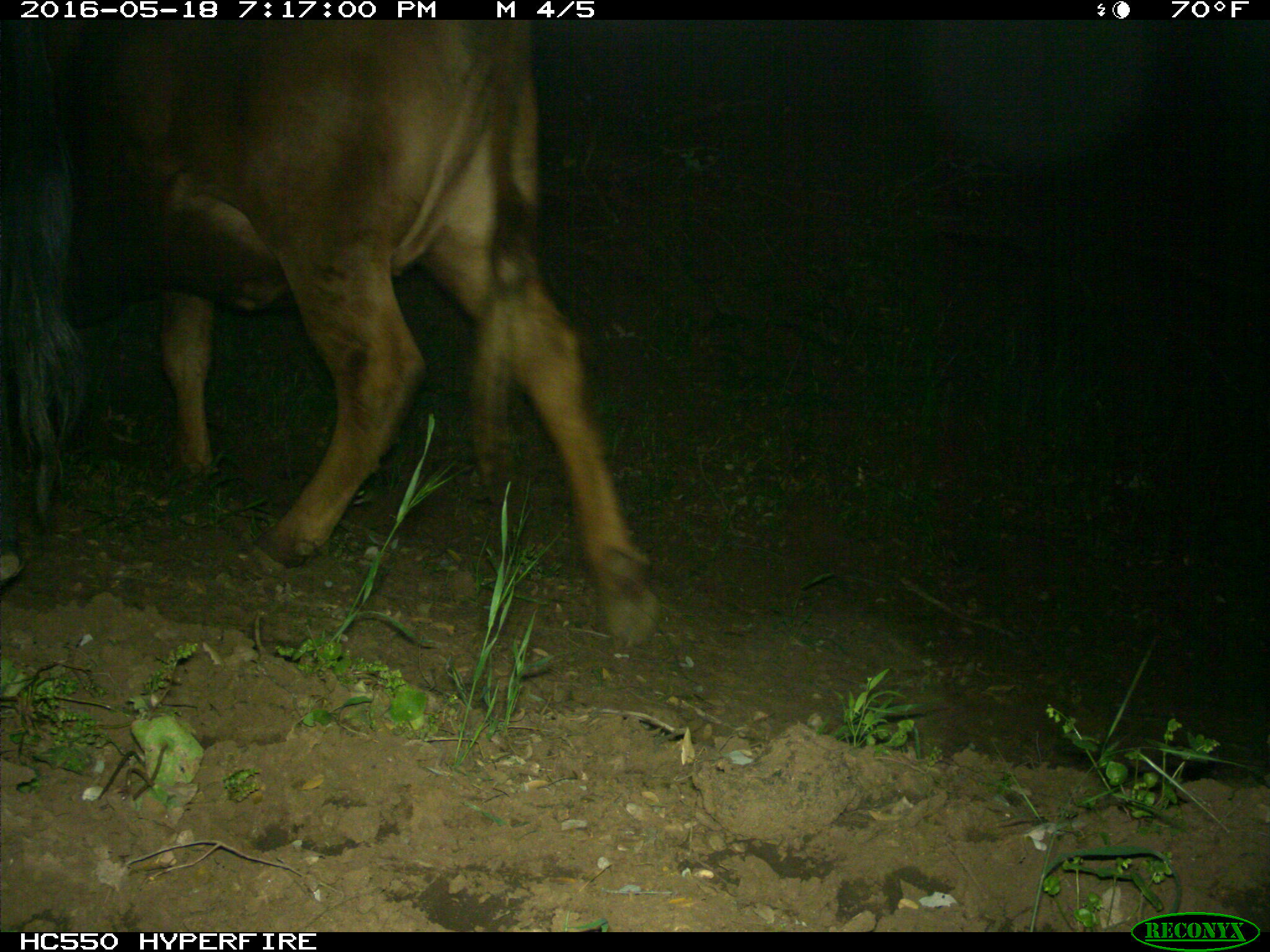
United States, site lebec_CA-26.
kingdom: Animalia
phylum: Chordata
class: Mammalia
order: Artiodactyla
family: Bovidae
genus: Bos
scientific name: Bos taurus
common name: domestic cow